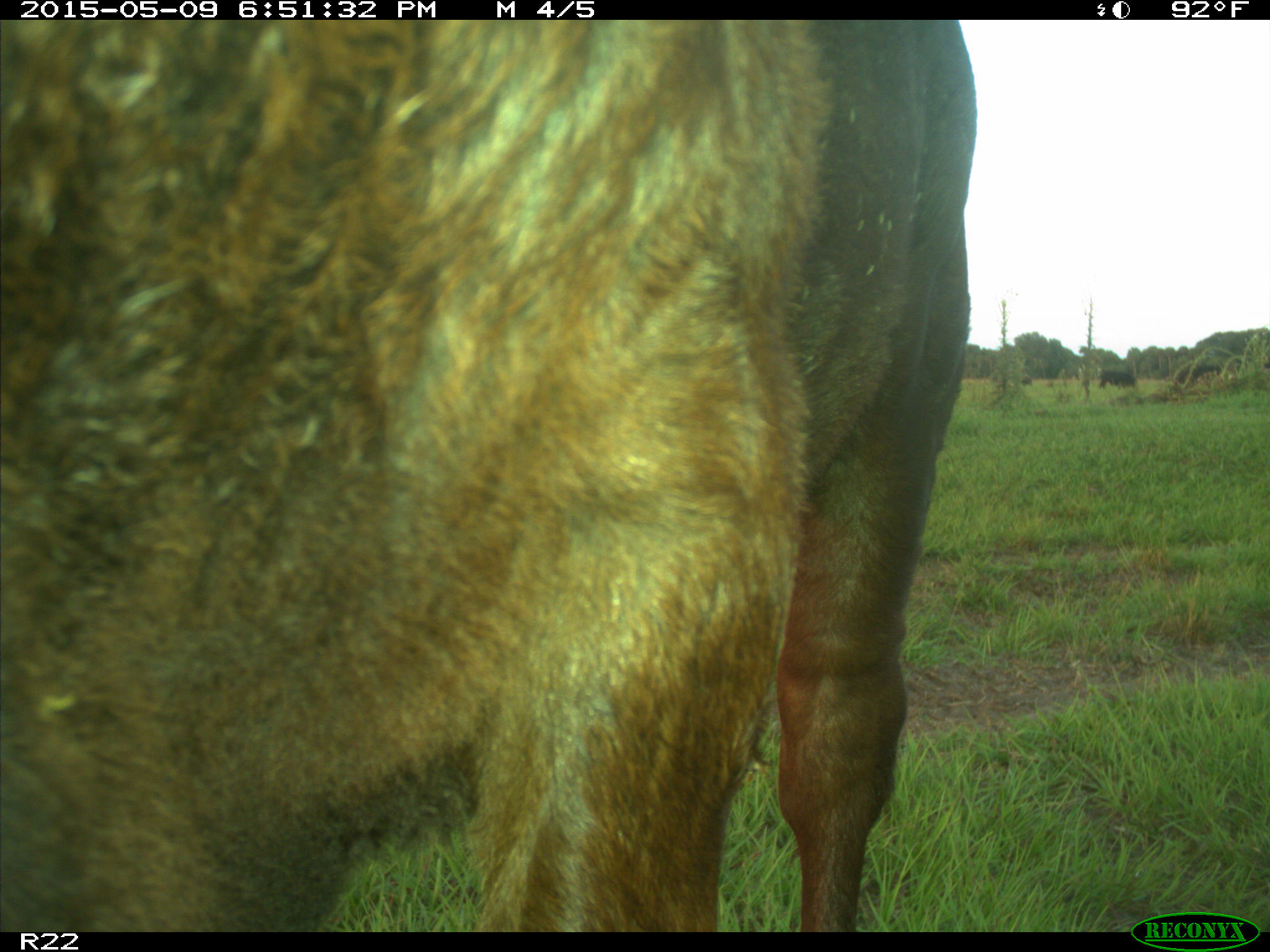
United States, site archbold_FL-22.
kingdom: Animalia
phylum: Chordata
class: Mammalia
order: Artiodactyla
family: Bovidae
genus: Bos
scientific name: Bos taurus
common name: domestic cow